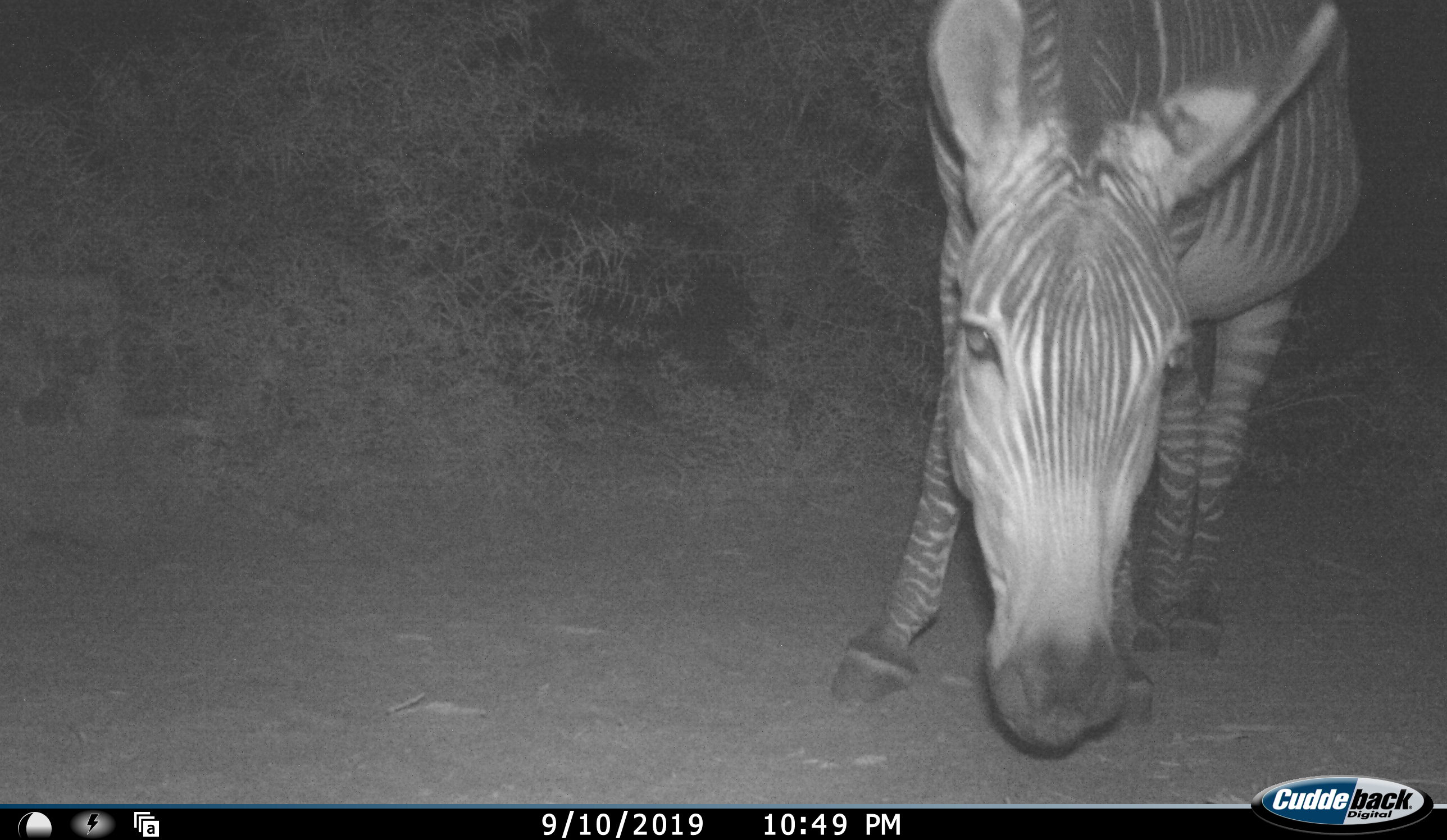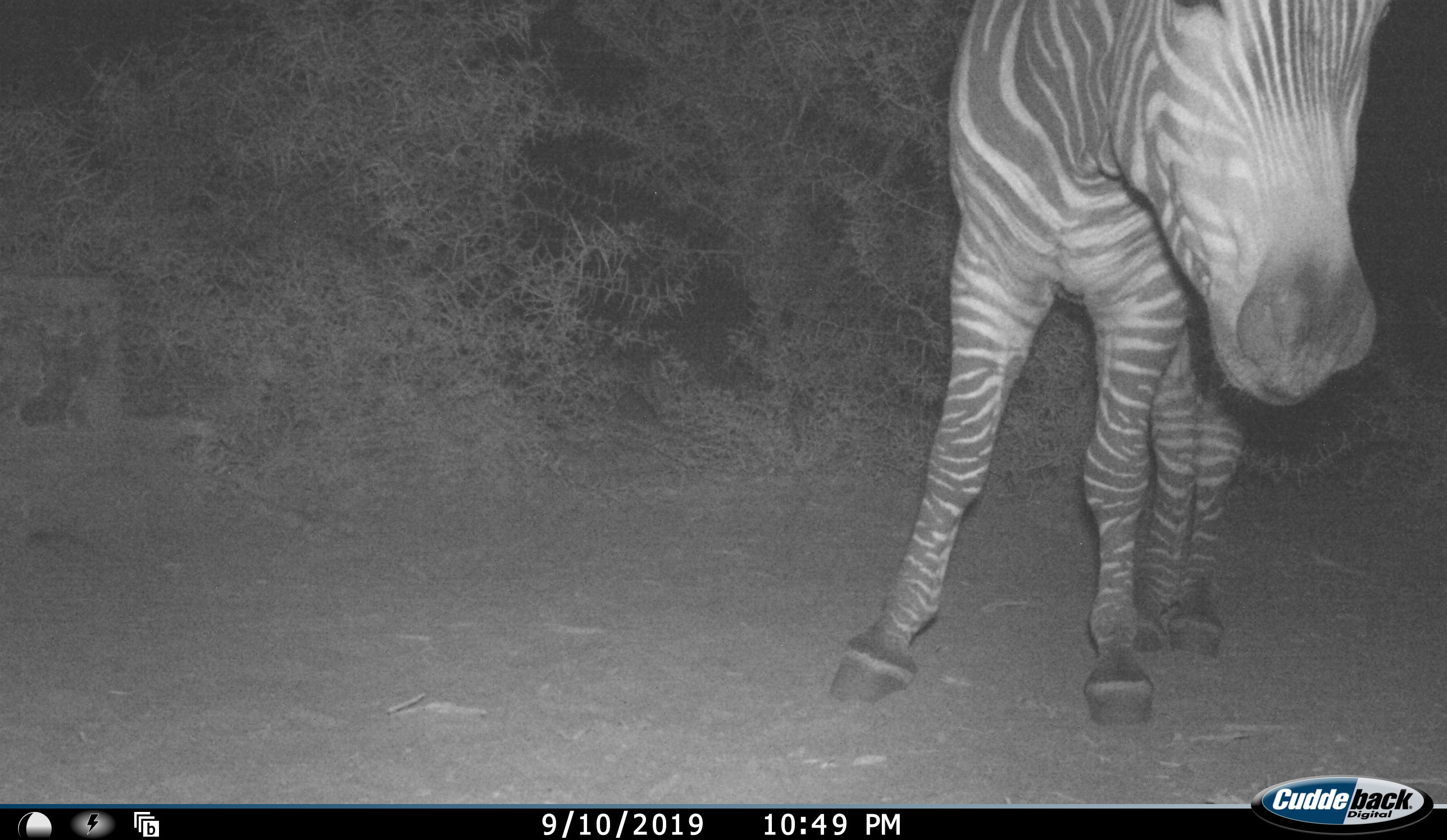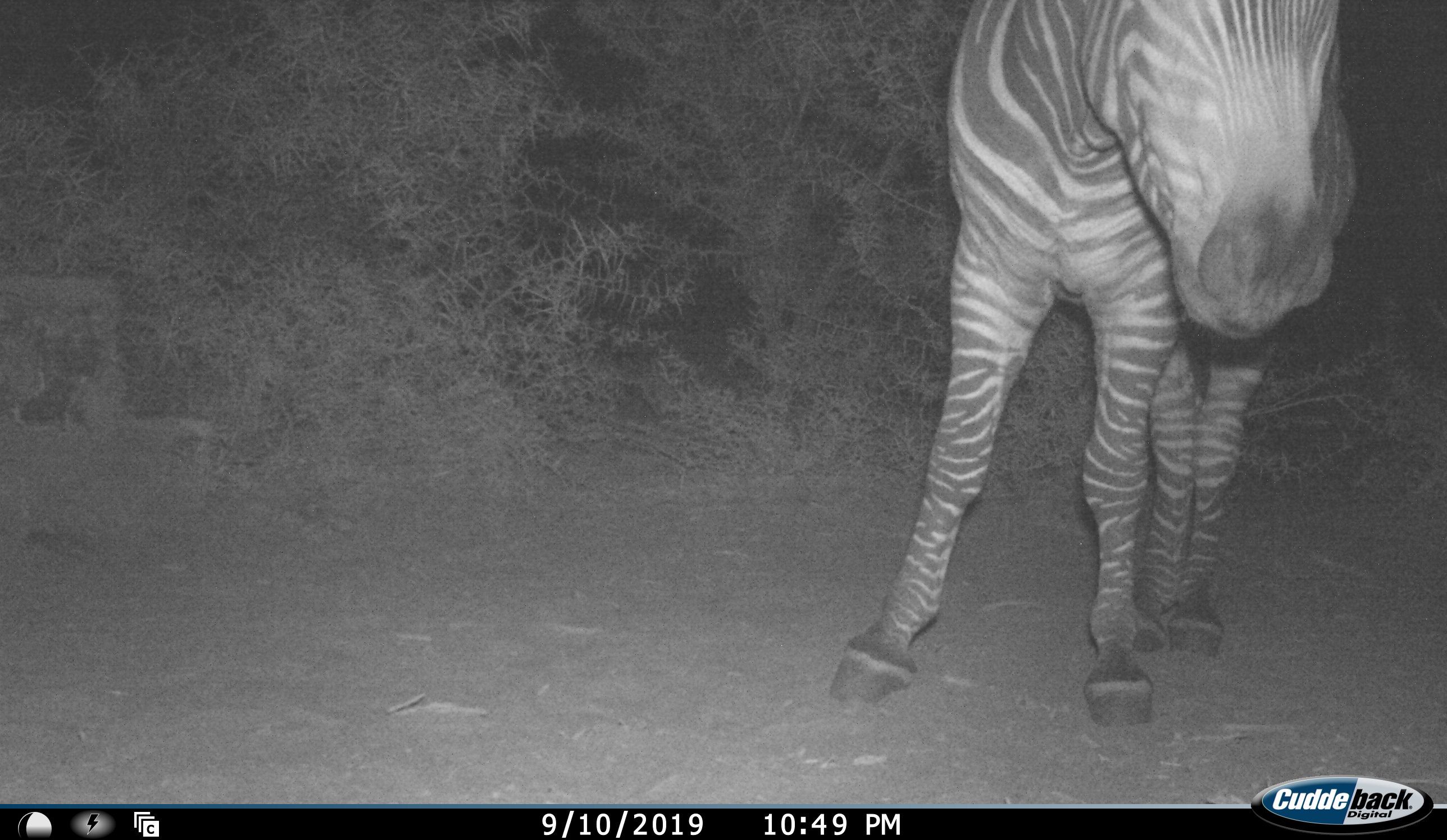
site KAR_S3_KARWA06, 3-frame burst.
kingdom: Animalia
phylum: Chordata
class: Mammalia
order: Perissodactyla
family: Equidae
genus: Equus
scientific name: Equus zebra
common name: mountain zebra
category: zebramountain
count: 1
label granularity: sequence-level